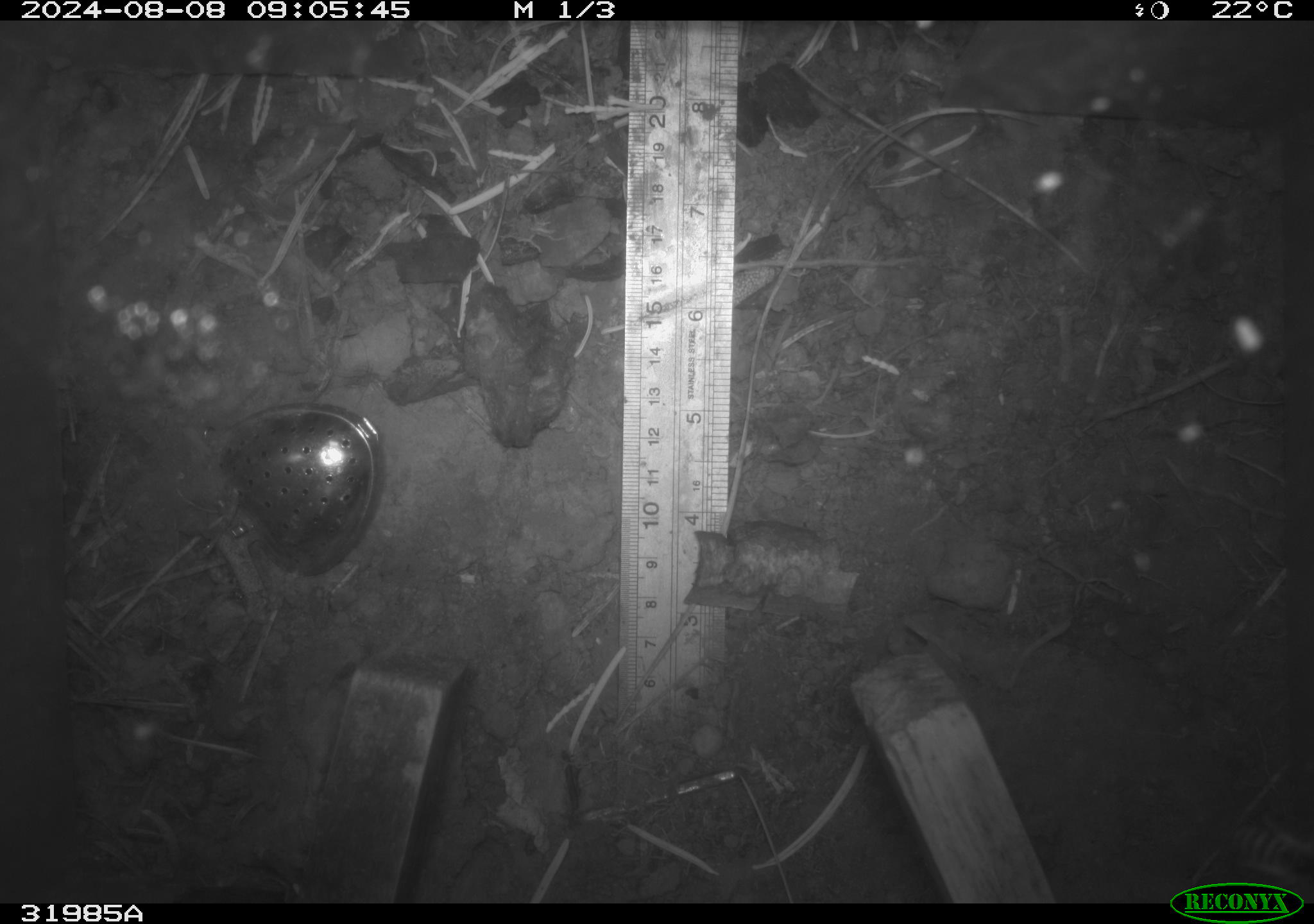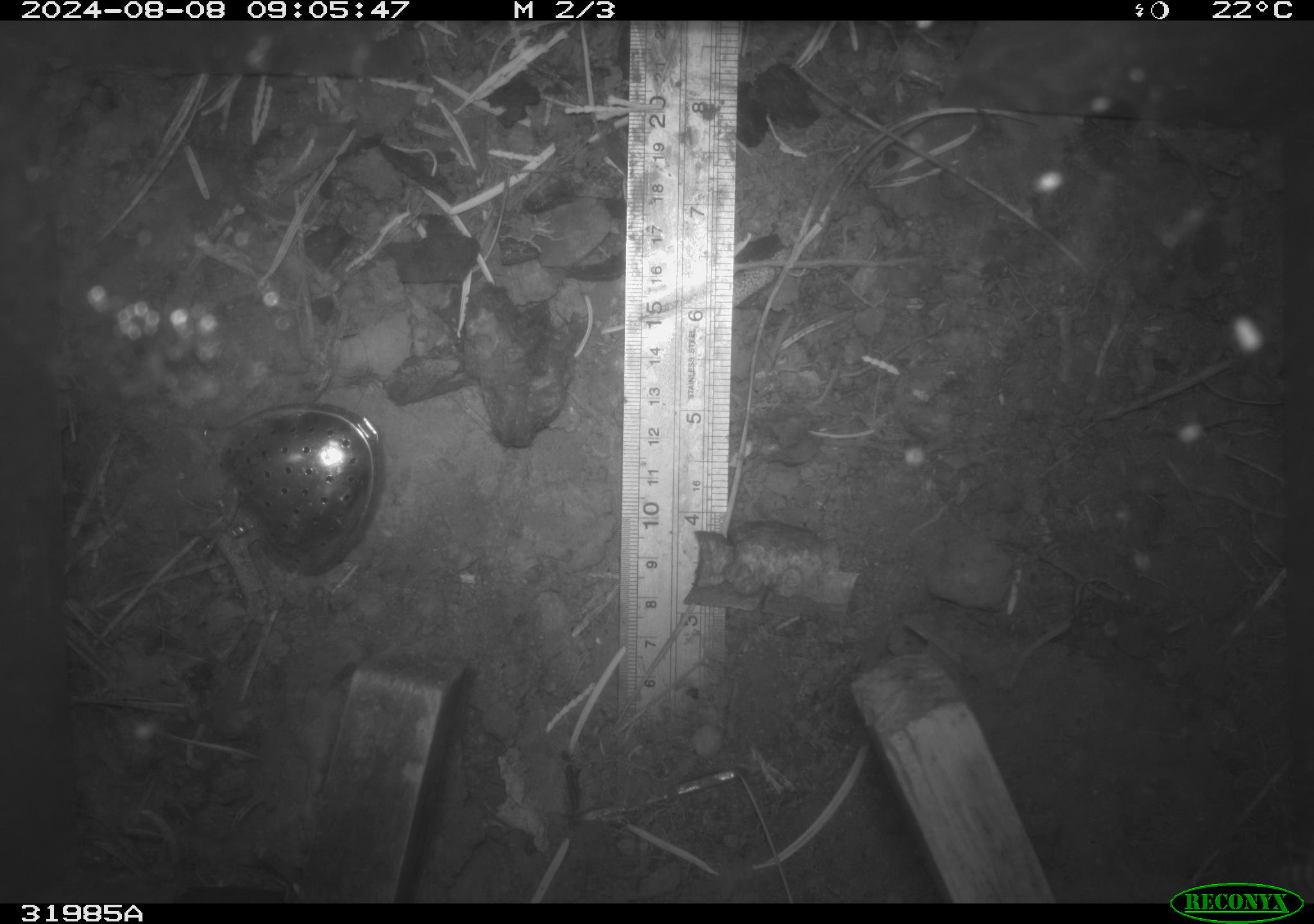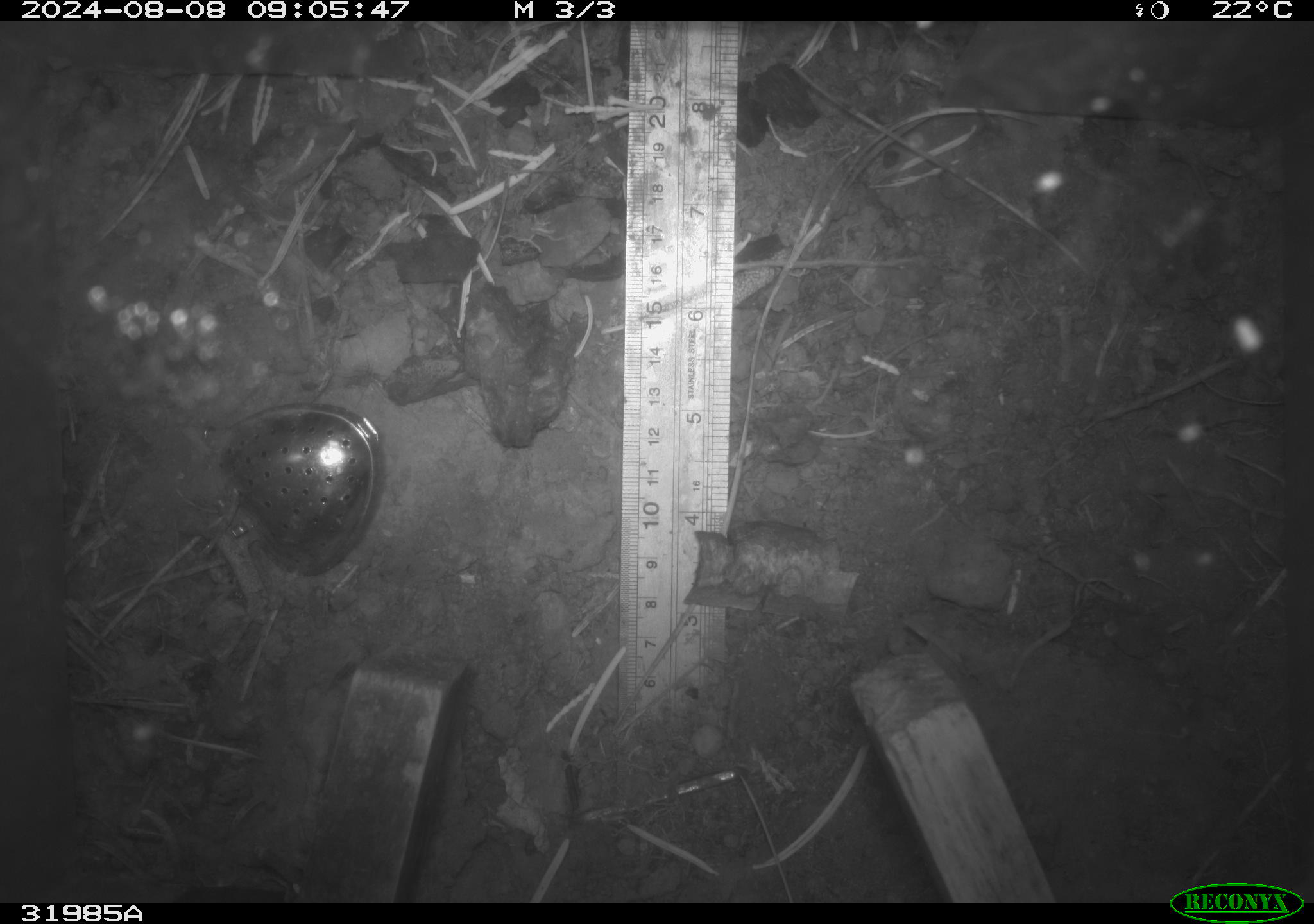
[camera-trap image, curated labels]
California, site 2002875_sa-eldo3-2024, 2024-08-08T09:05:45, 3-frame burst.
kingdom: Animalia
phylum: Arthropoda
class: Insecta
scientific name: Insecta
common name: insect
Insect (Insecta).